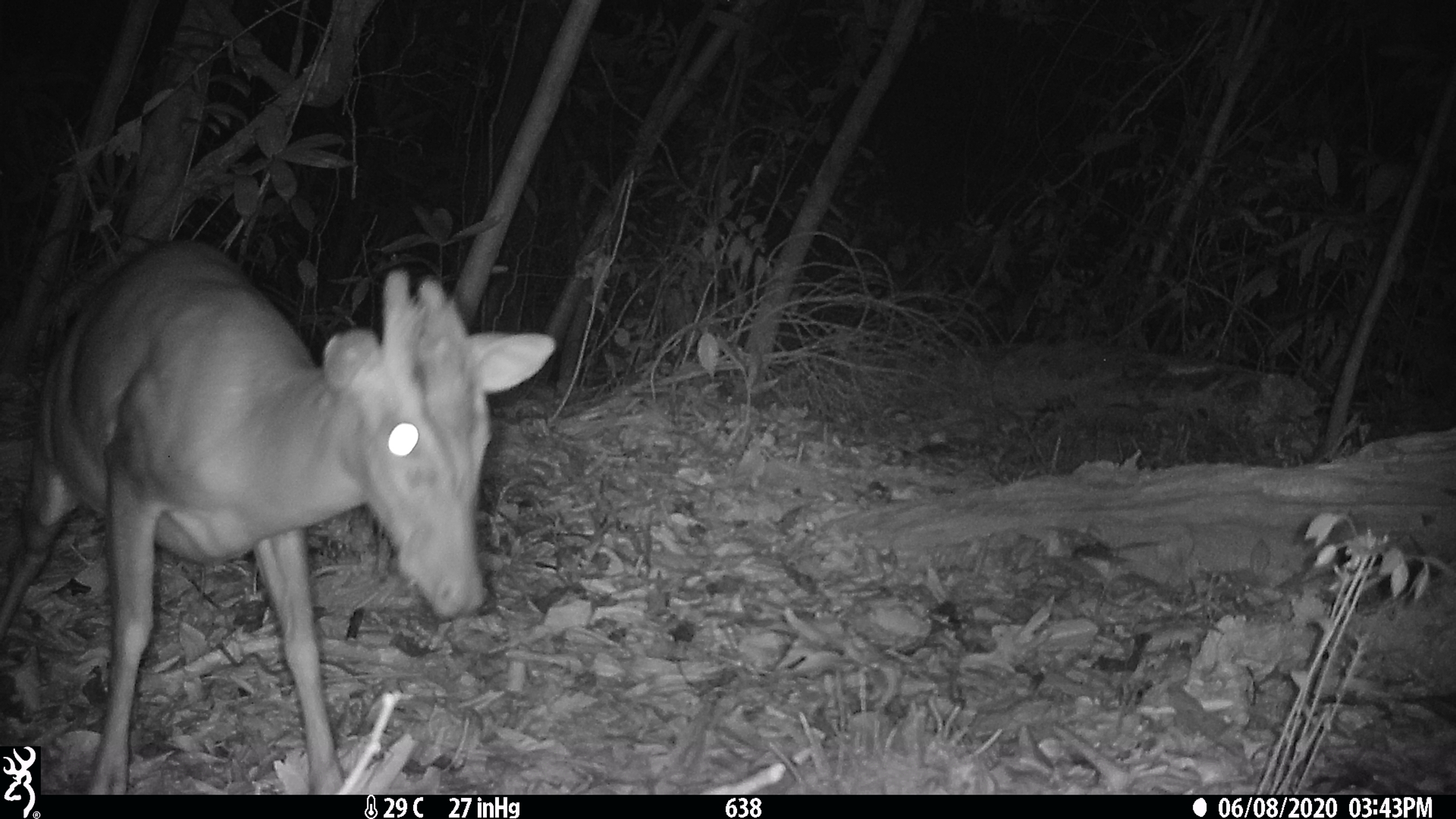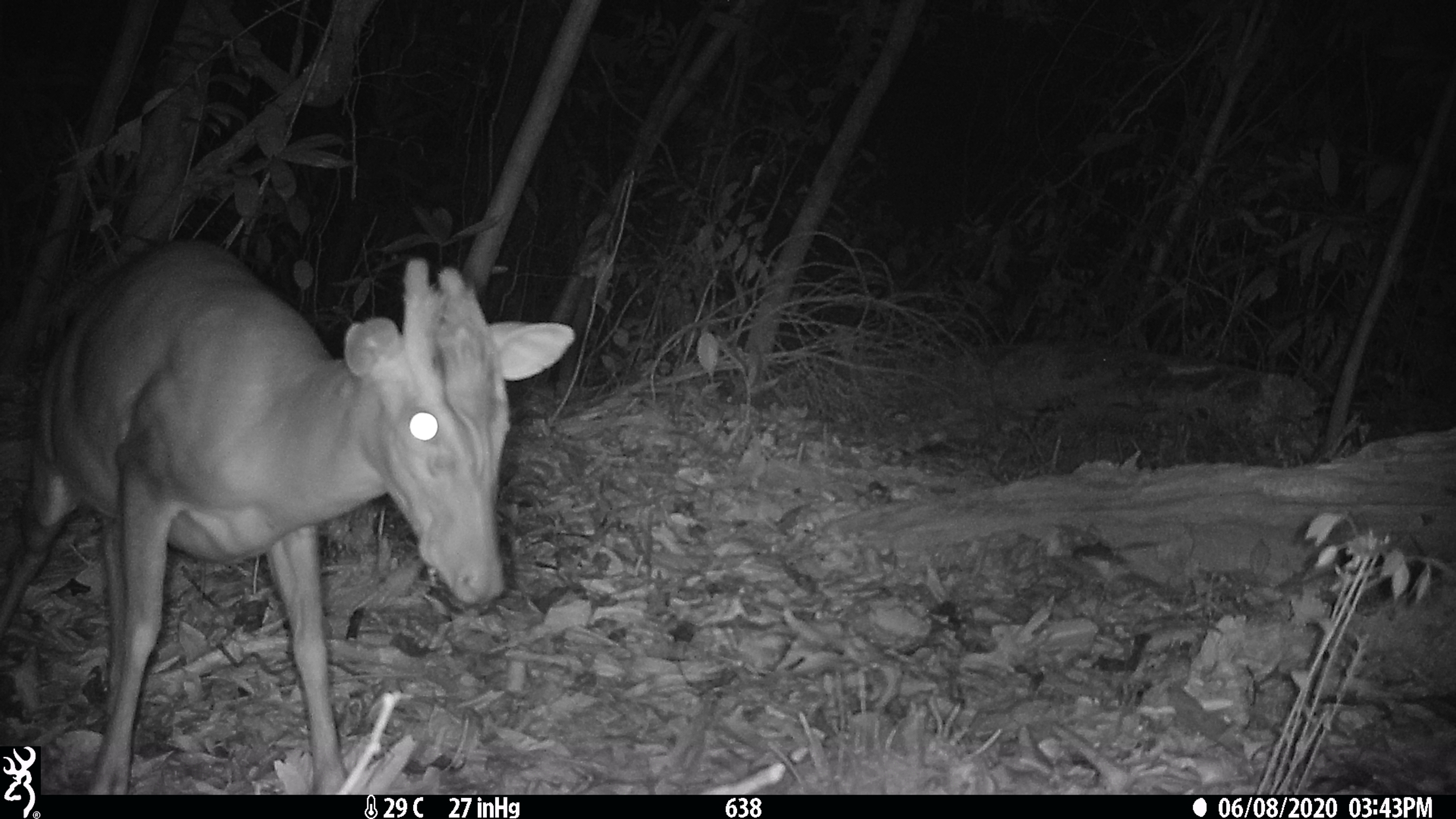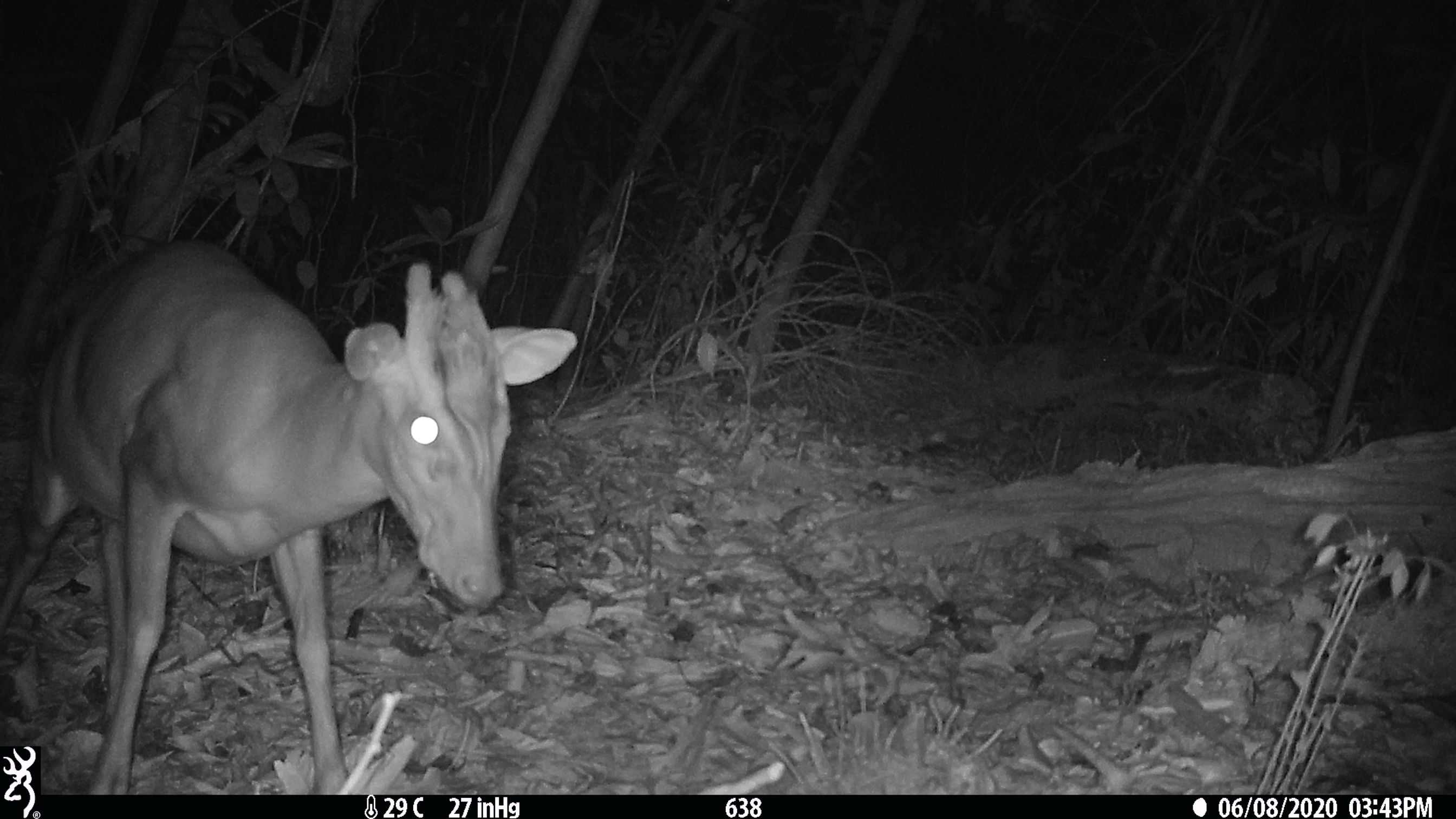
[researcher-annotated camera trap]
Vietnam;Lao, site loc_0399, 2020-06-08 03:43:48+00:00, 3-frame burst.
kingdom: Animalia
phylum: Chordata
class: Mammalia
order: Artiodactyla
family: Cervidae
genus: Muntiacus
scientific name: Muntiacus rooseveltorum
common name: roosevelt's muntjac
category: roosevelts muntjac group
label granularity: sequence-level